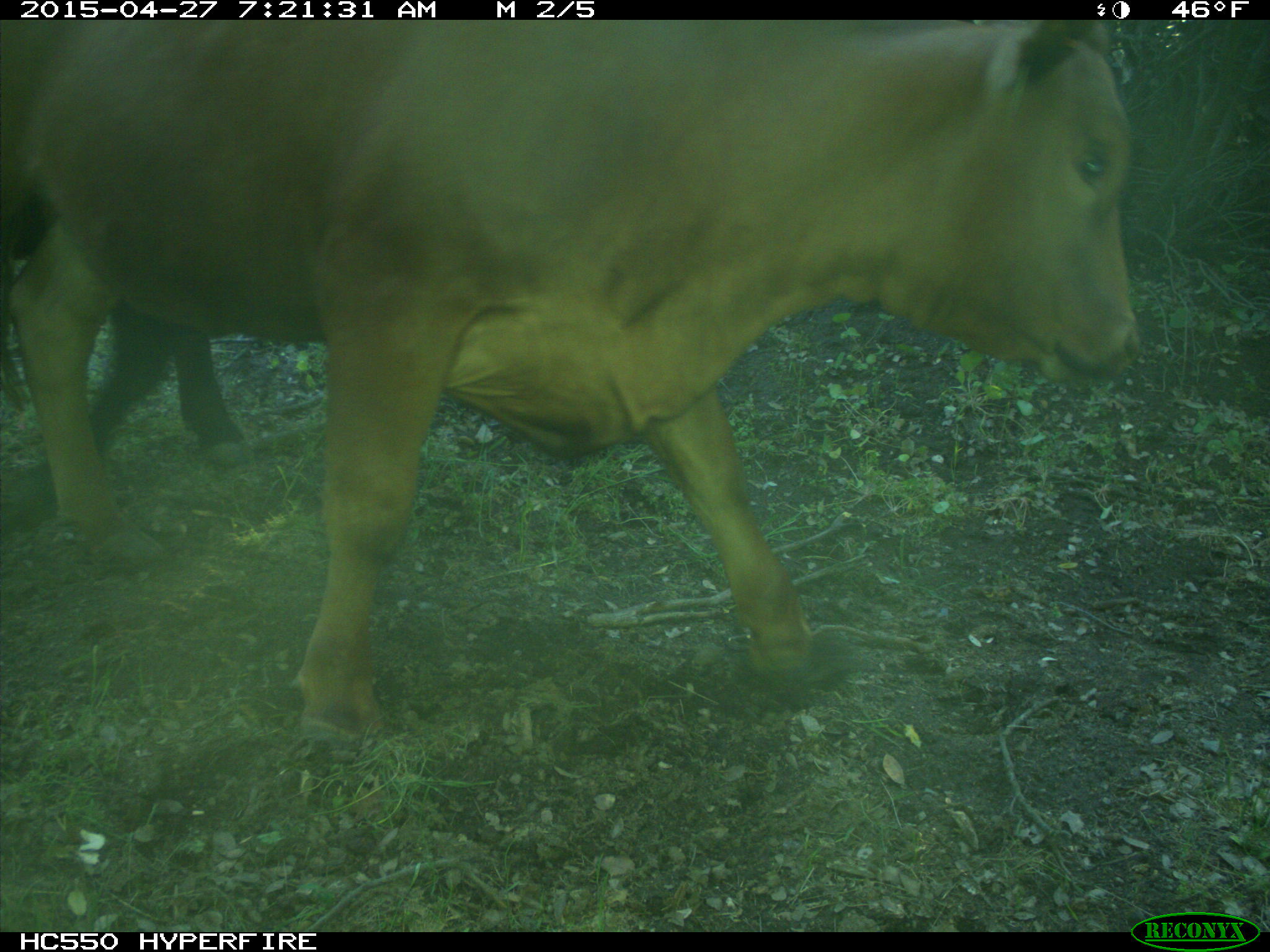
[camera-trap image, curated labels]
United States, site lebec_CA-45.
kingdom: Animalia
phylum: Chordata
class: Mammalia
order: Artiodactyla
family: Bovidae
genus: Bos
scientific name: Bos taurus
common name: domestic cow